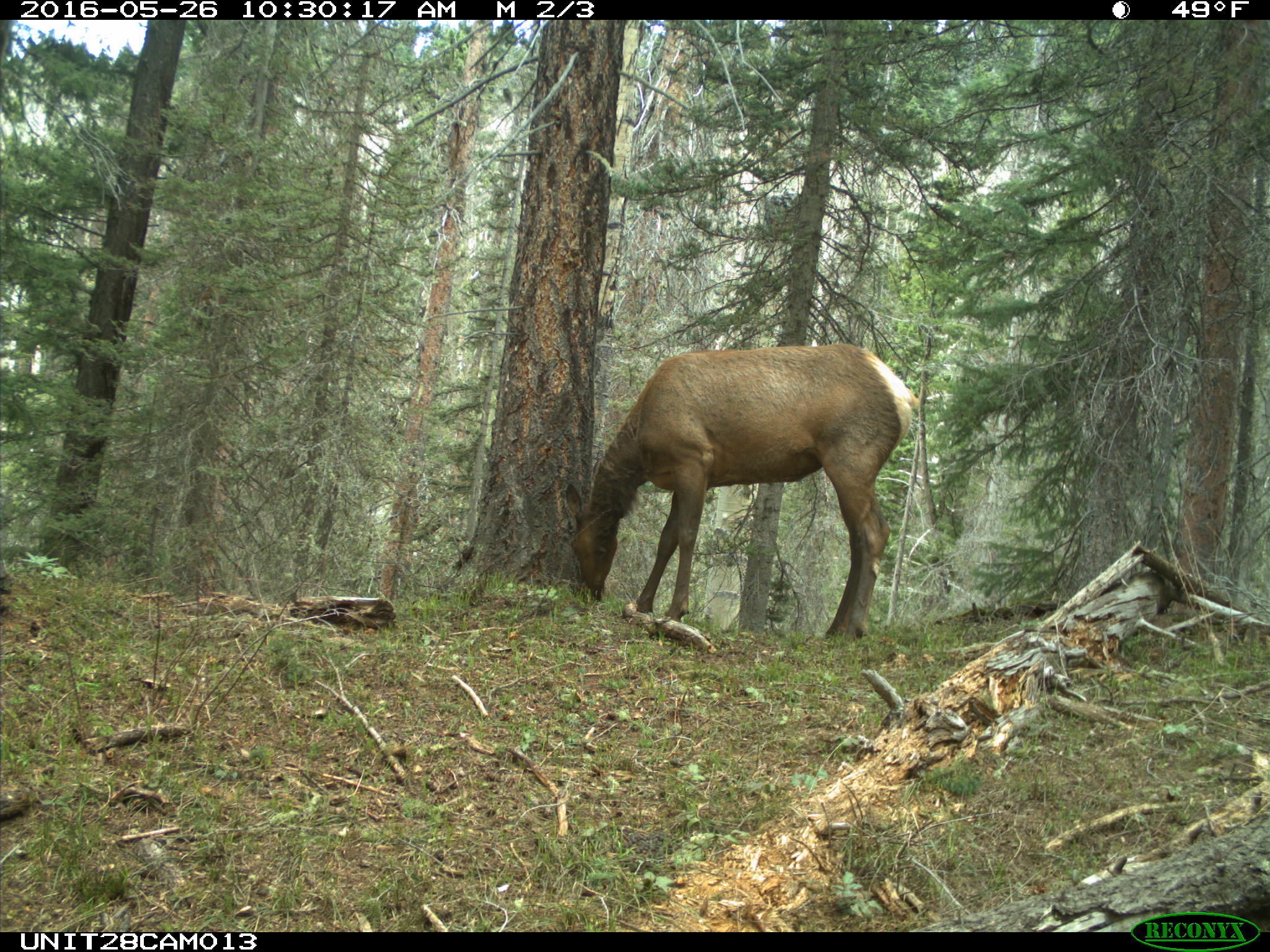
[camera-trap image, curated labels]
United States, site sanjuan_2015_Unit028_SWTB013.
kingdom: Animalia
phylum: Chordata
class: Mammalia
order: Artiodactyla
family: Cervidae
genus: Cervus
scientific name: Cervus elaphus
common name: red deer